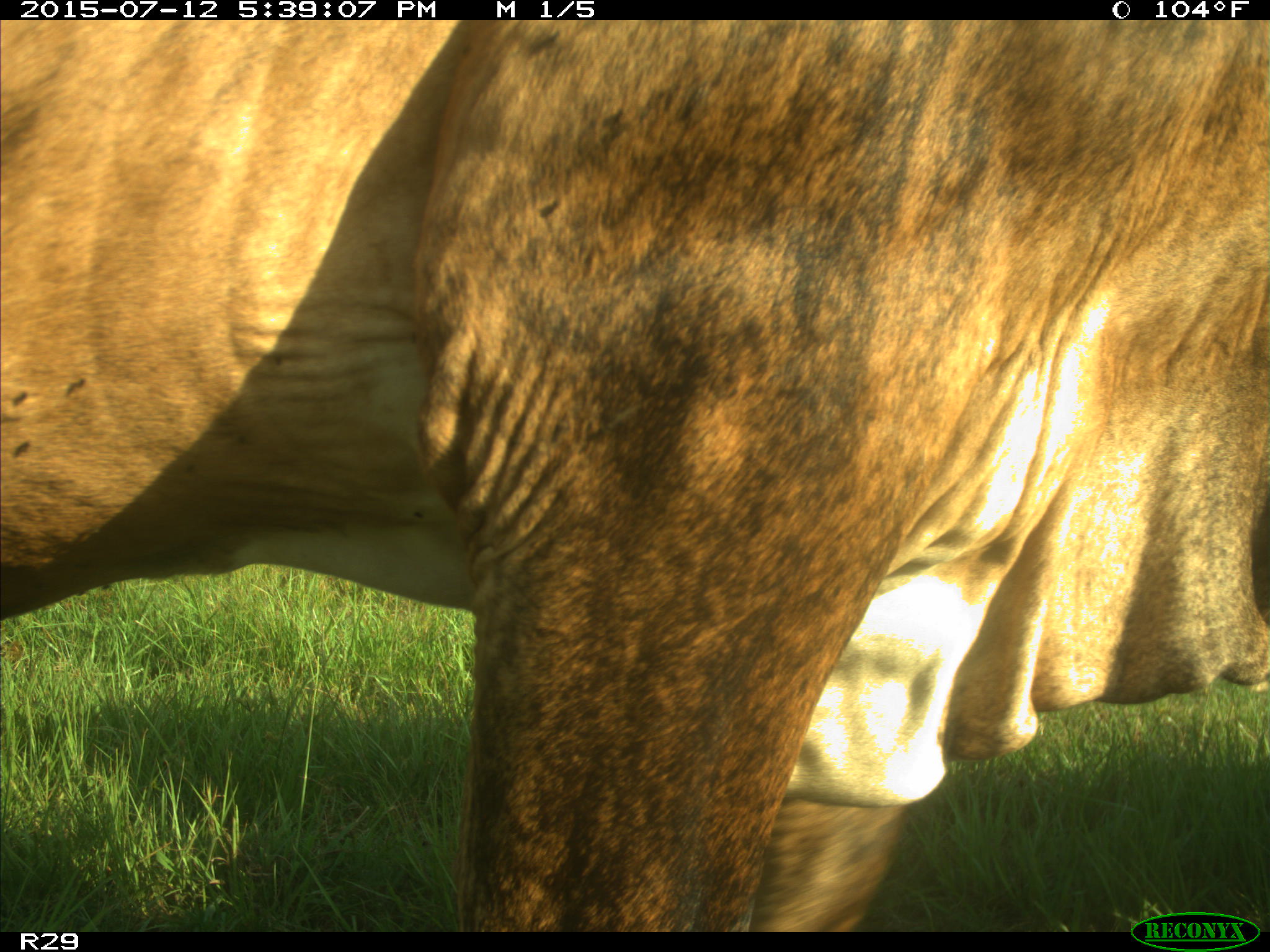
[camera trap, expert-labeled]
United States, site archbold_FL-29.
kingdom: Animalia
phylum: Chordata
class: Mammalia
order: Artiodactyla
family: Bovidae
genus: Bos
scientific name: Bos taurus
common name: domestic cow